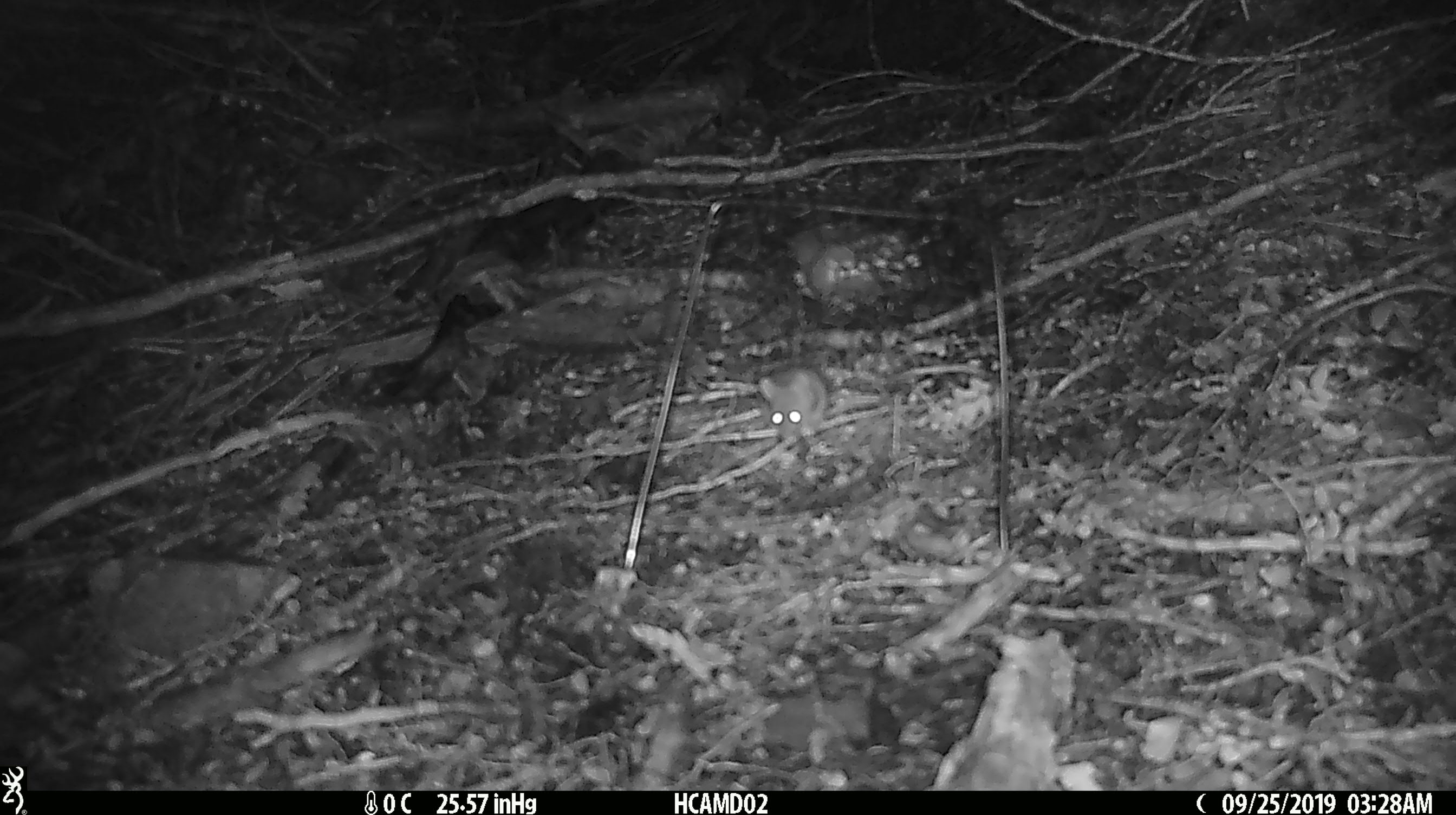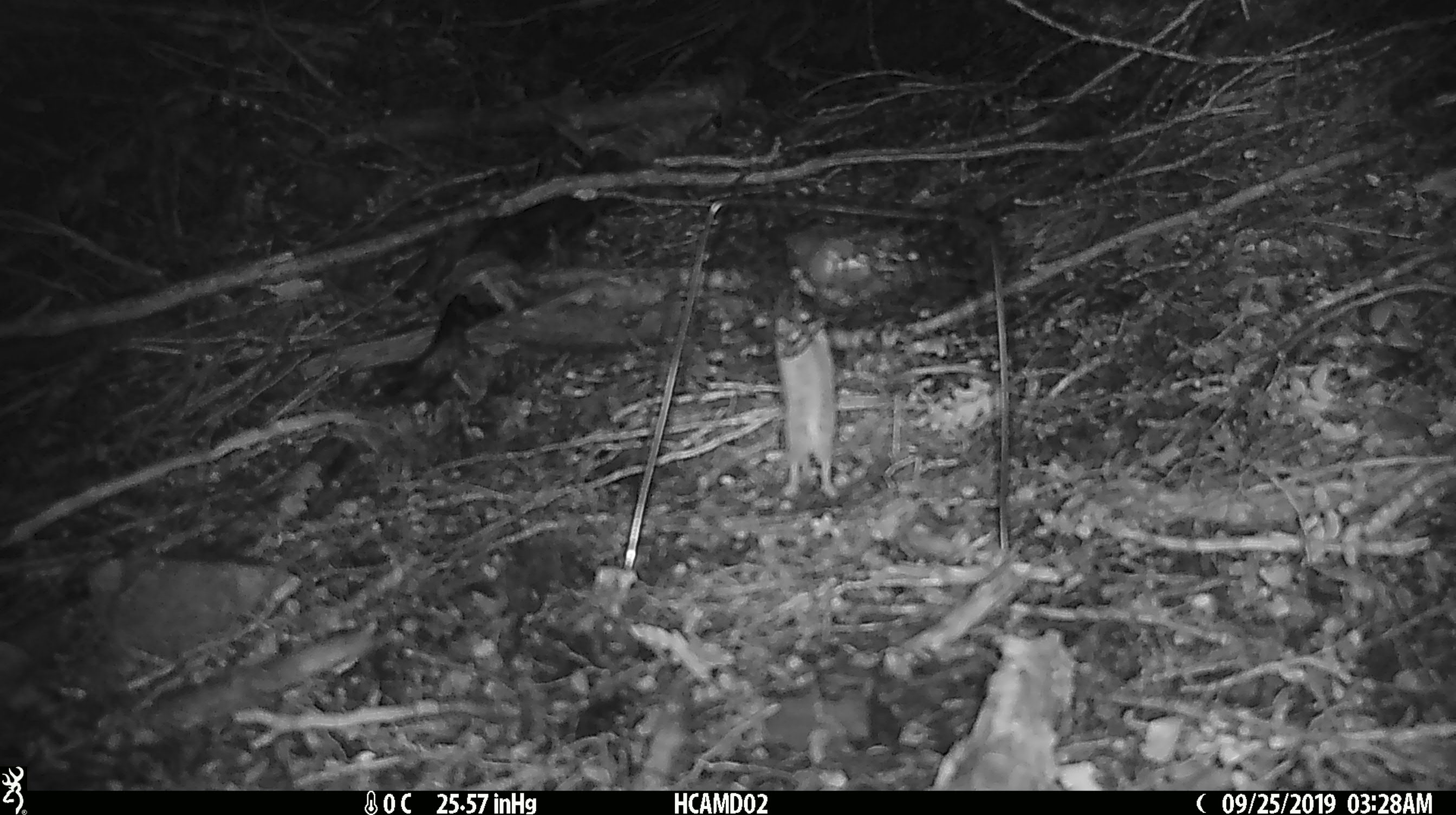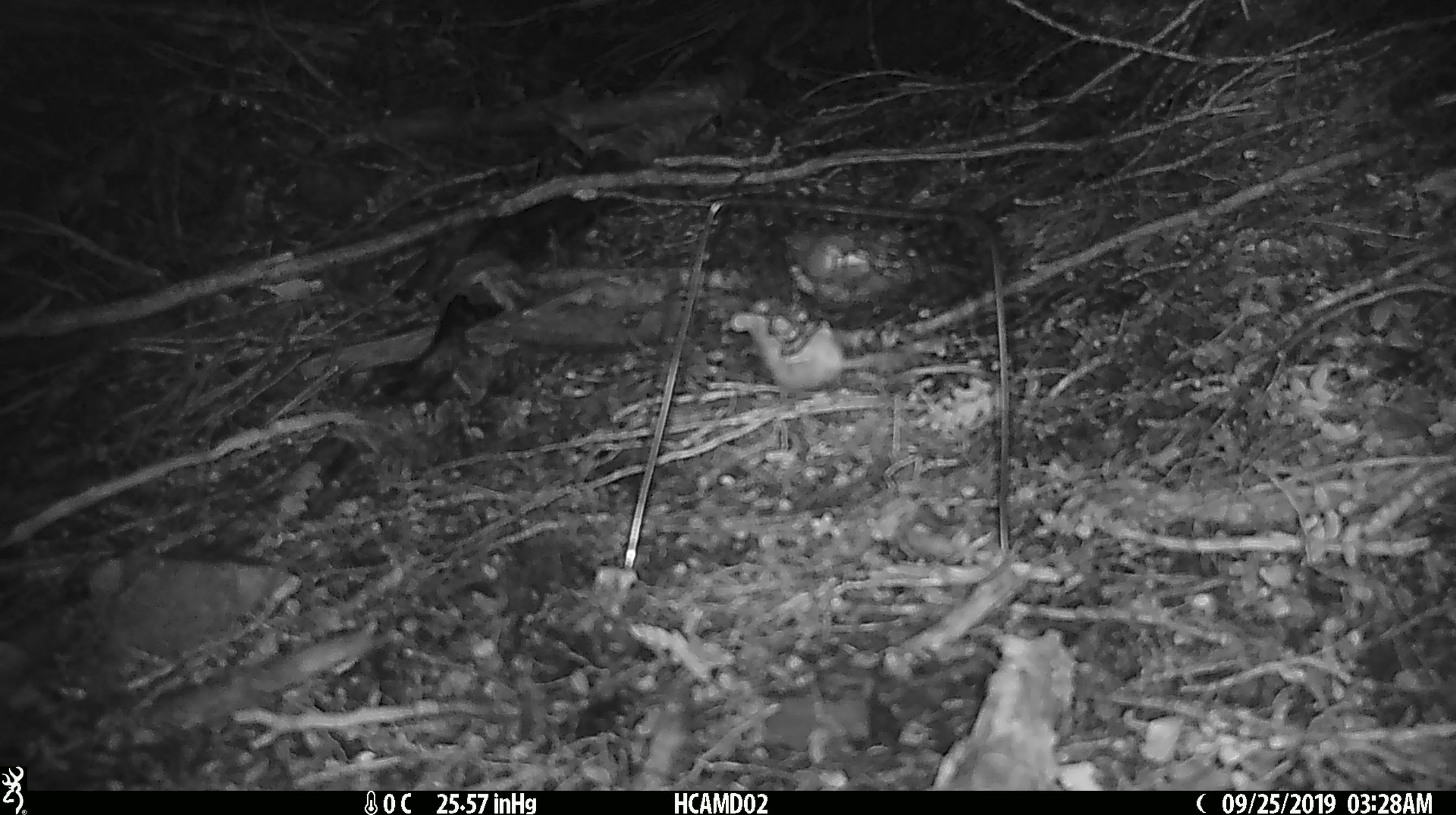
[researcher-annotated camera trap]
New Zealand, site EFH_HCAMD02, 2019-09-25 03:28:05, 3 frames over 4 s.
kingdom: Animalia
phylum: Chordata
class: Mammalia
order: Rodentia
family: Muridae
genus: Mus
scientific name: Mus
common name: mouse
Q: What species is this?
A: Mouse (Mus).